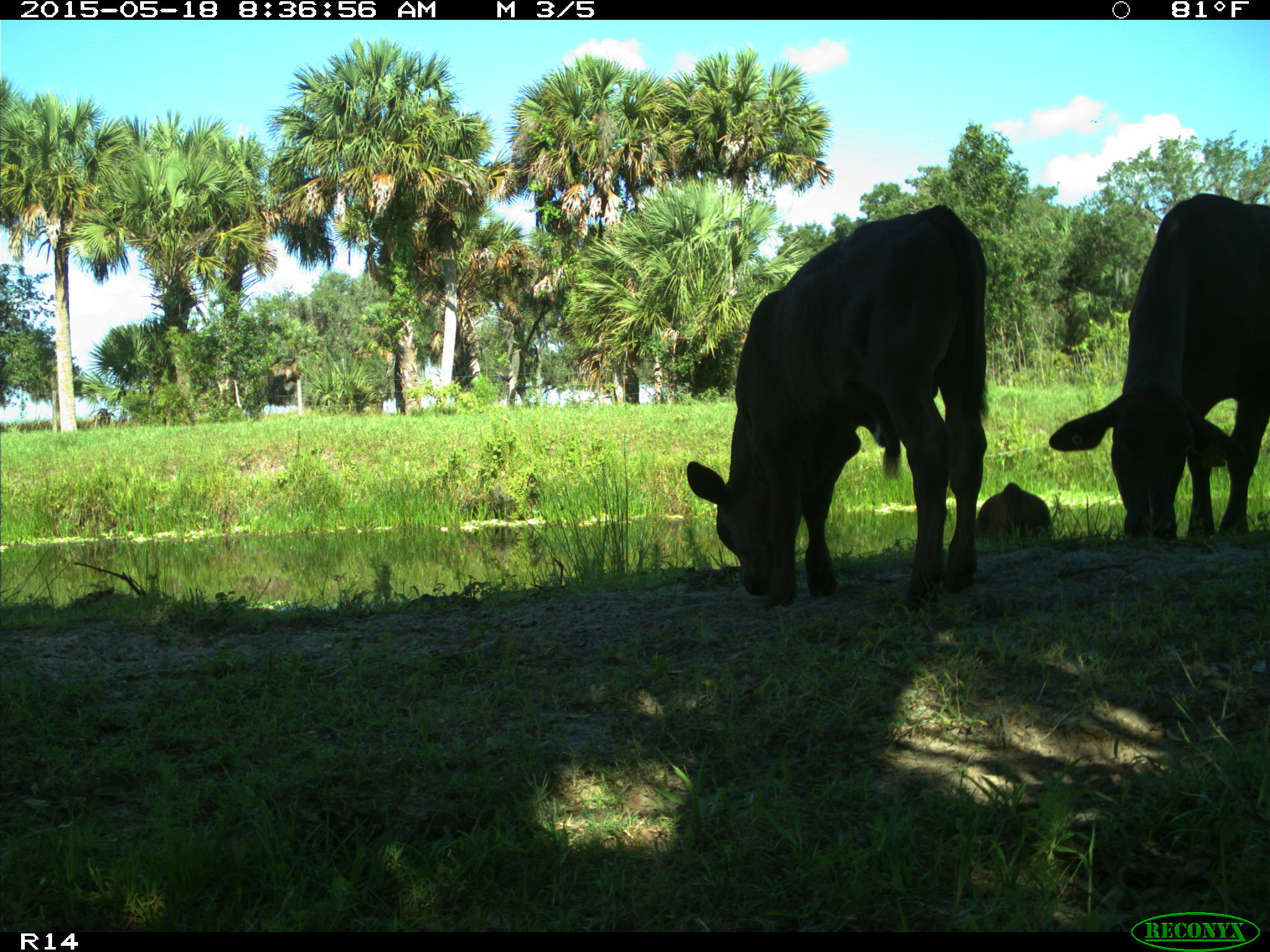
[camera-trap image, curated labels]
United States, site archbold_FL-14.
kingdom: Animalia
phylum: Chordata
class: Mammalia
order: Artiodactyla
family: Bovidae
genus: Bos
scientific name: Bos taurus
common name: domestic cow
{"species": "Bos taurus (domestic cow)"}